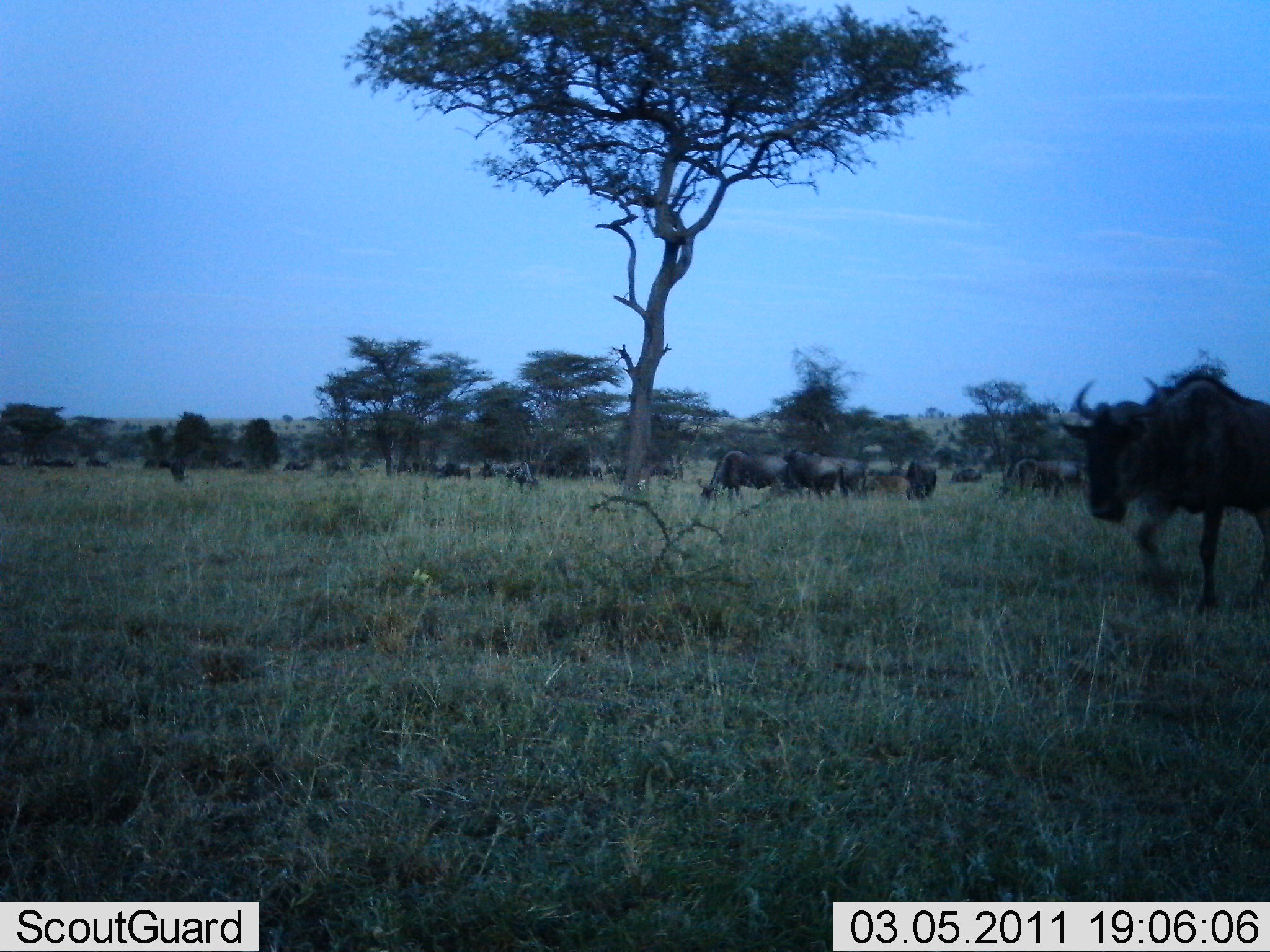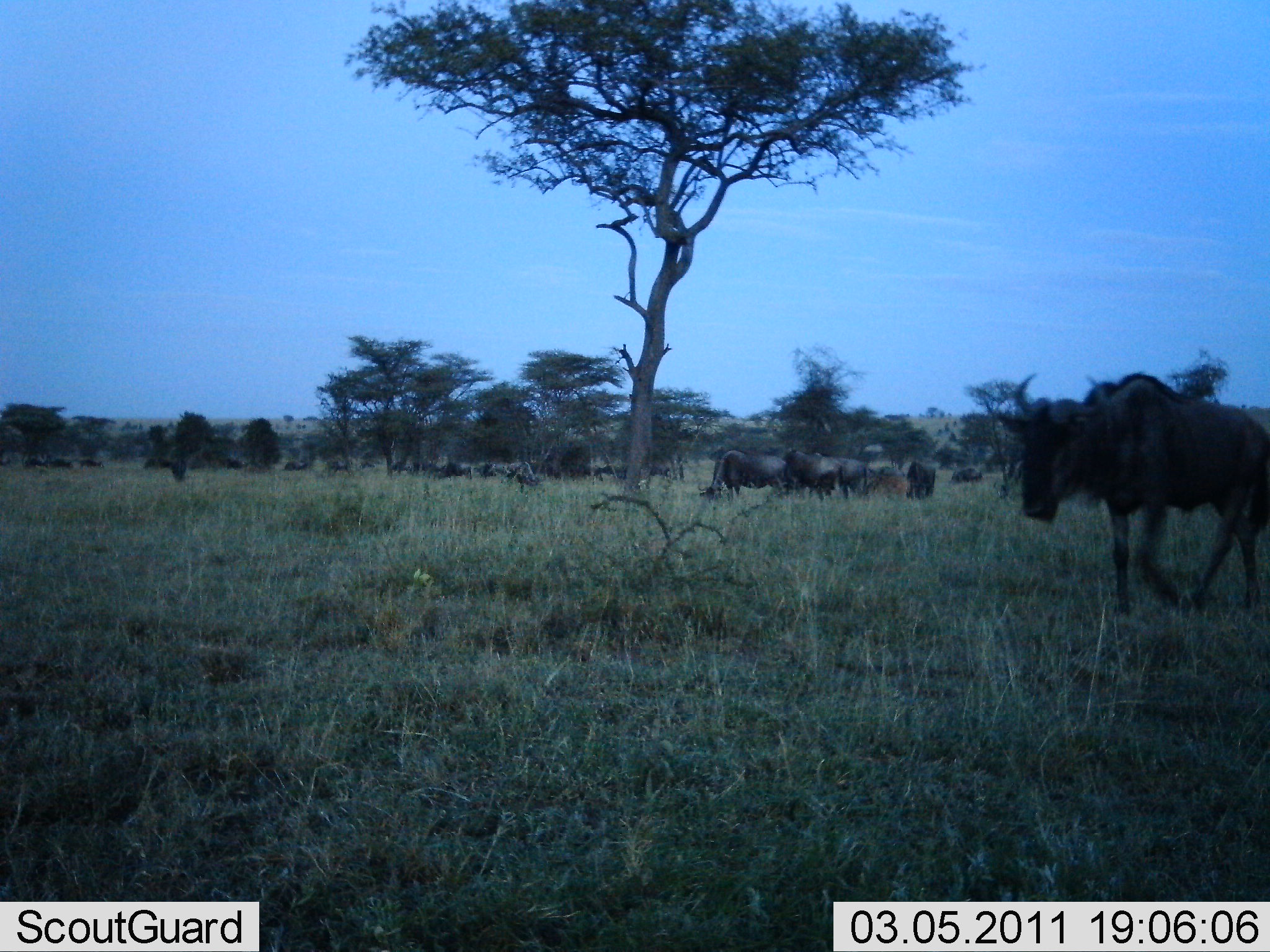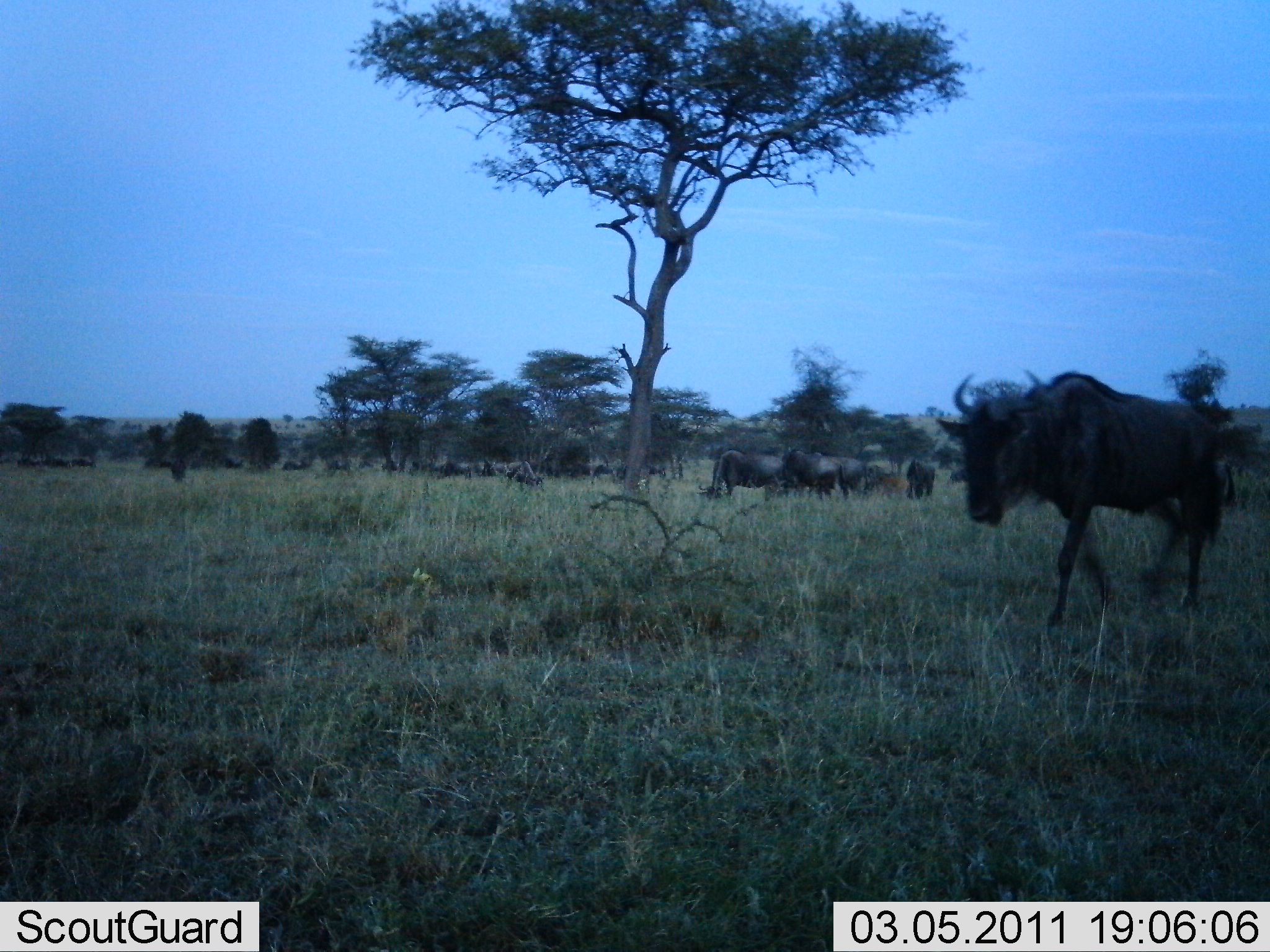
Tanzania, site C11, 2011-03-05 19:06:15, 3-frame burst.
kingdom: Animalia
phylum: Chordata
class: Mammalia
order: Artiodactyla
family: Bovidae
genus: Connochaetes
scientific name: Connochaetes taurinus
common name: blue wildebeest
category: wildebeest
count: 11-50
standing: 55%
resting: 18%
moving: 100%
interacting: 0%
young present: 0%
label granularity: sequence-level